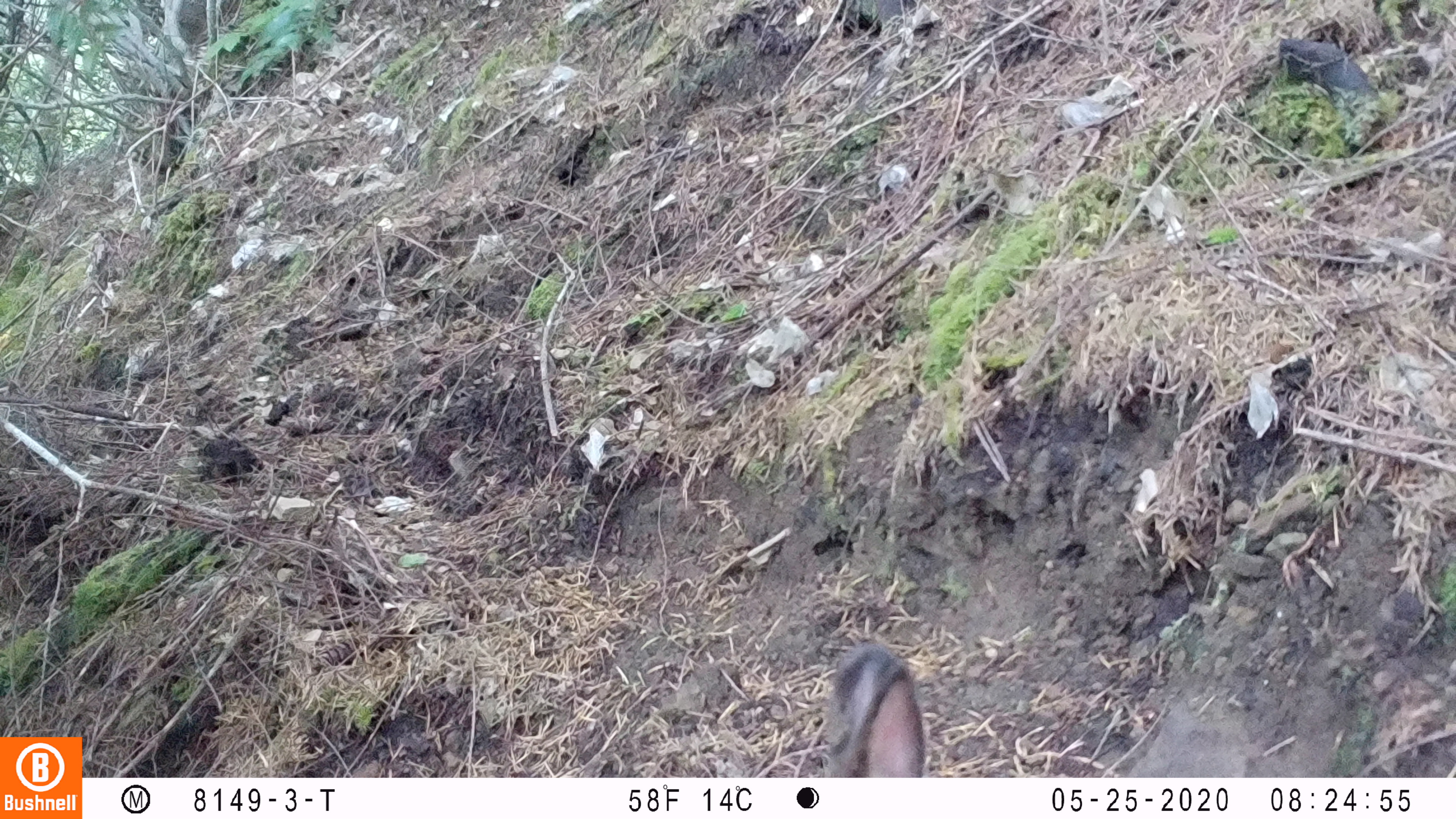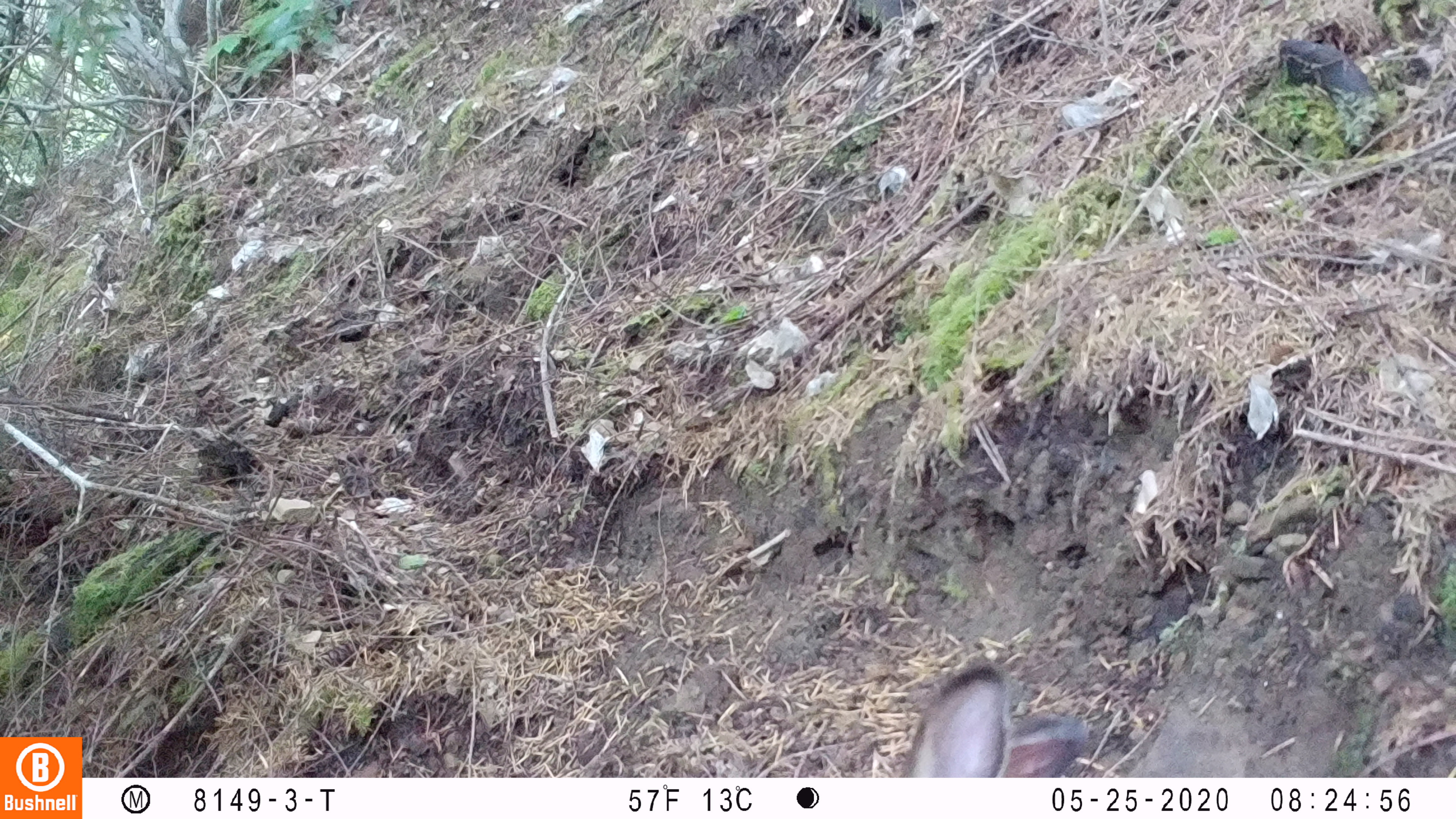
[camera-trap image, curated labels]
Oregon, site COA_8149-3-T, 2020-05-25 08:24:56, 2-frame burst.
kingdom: Animalia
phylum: Chordata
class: Mammalia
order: Lagomorpha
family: Leporidae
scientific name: Leporidae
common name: hares and rabbits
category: leporidae family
Leporidae family (hares and rabbits) (Leporidae).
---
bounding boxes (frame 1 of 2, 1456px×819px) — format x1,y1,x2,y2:
leporidae family: 818,648,933,769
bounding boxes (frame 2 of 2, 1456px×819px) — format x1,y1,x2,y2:
leporidae family: 897,667,1097,770